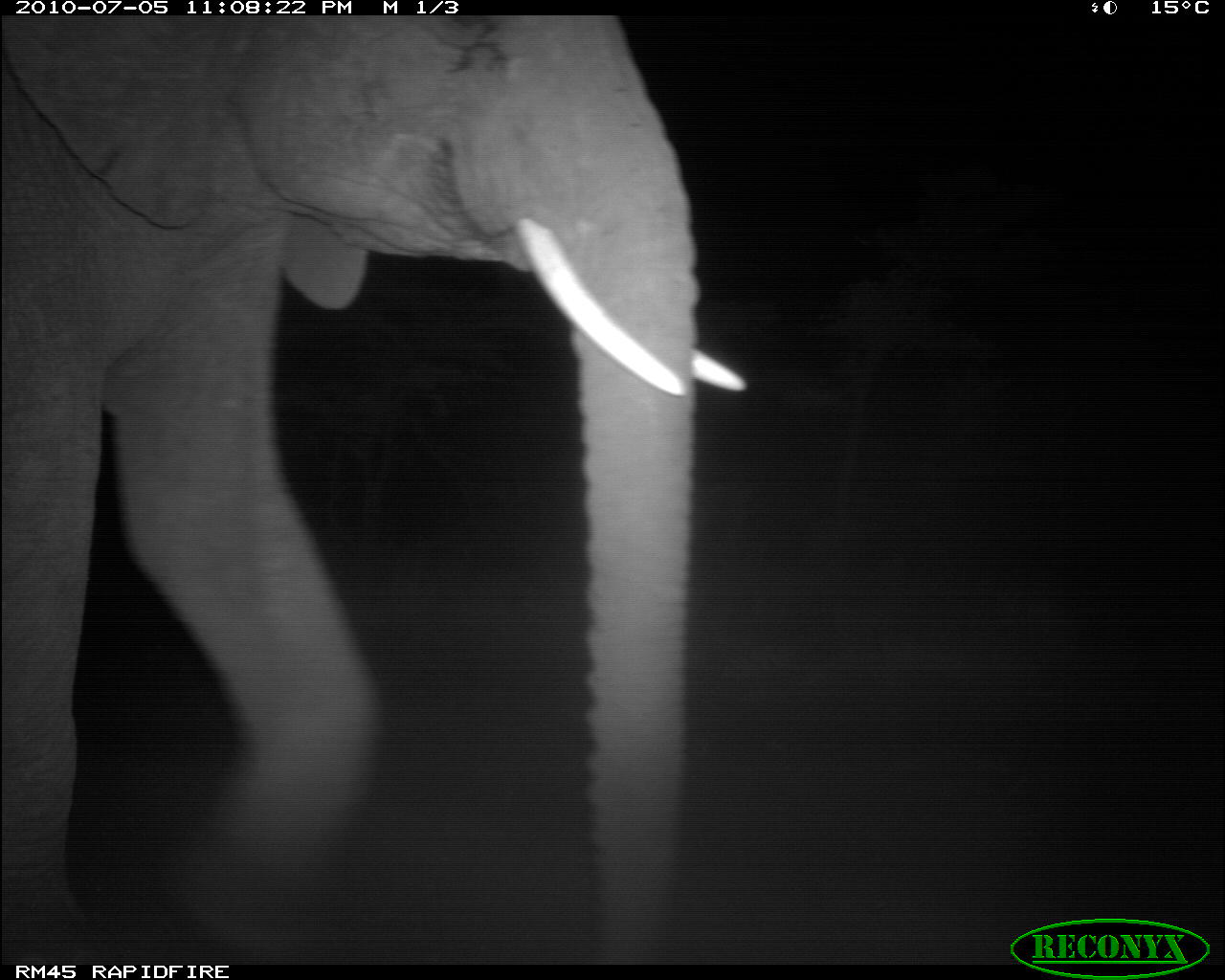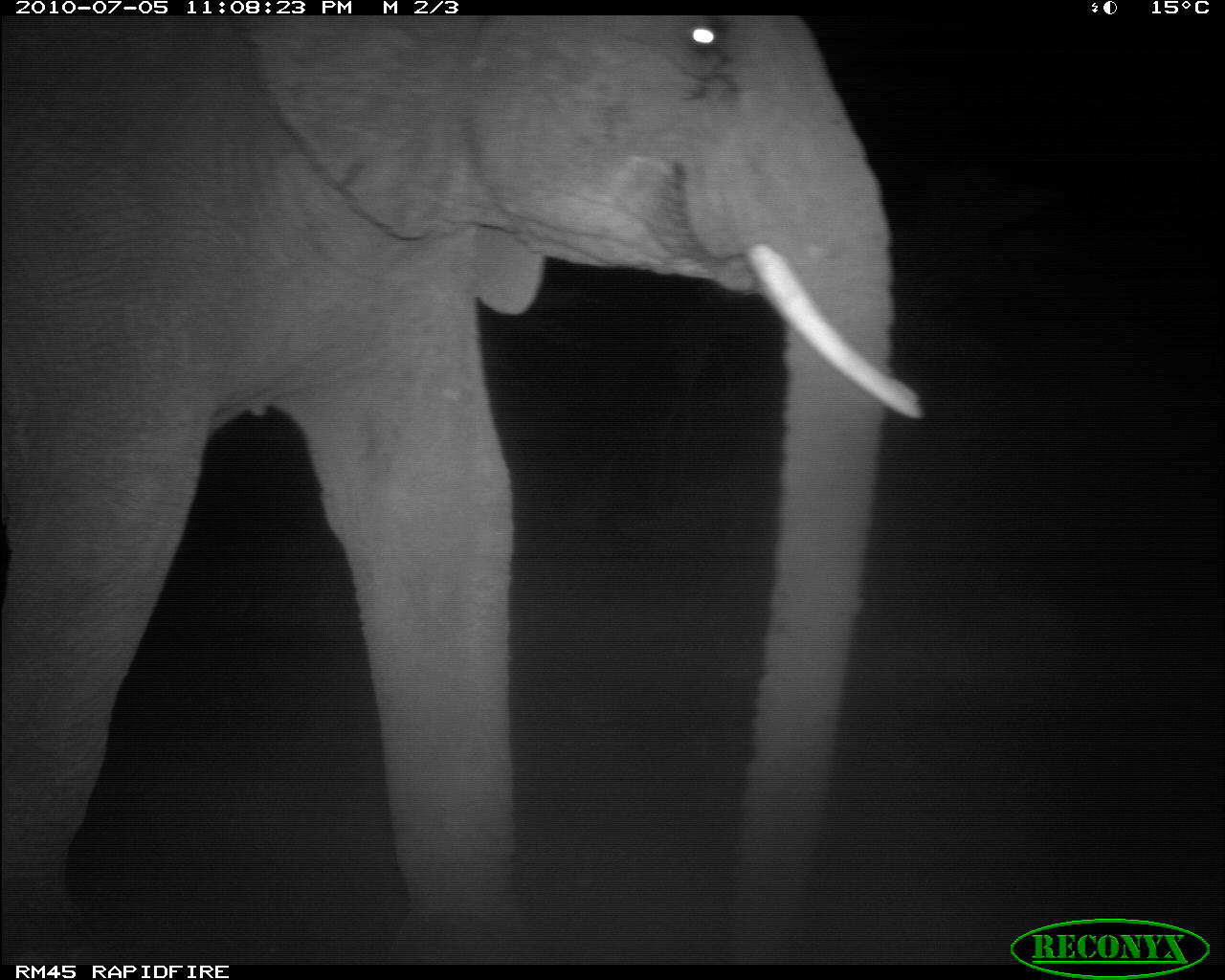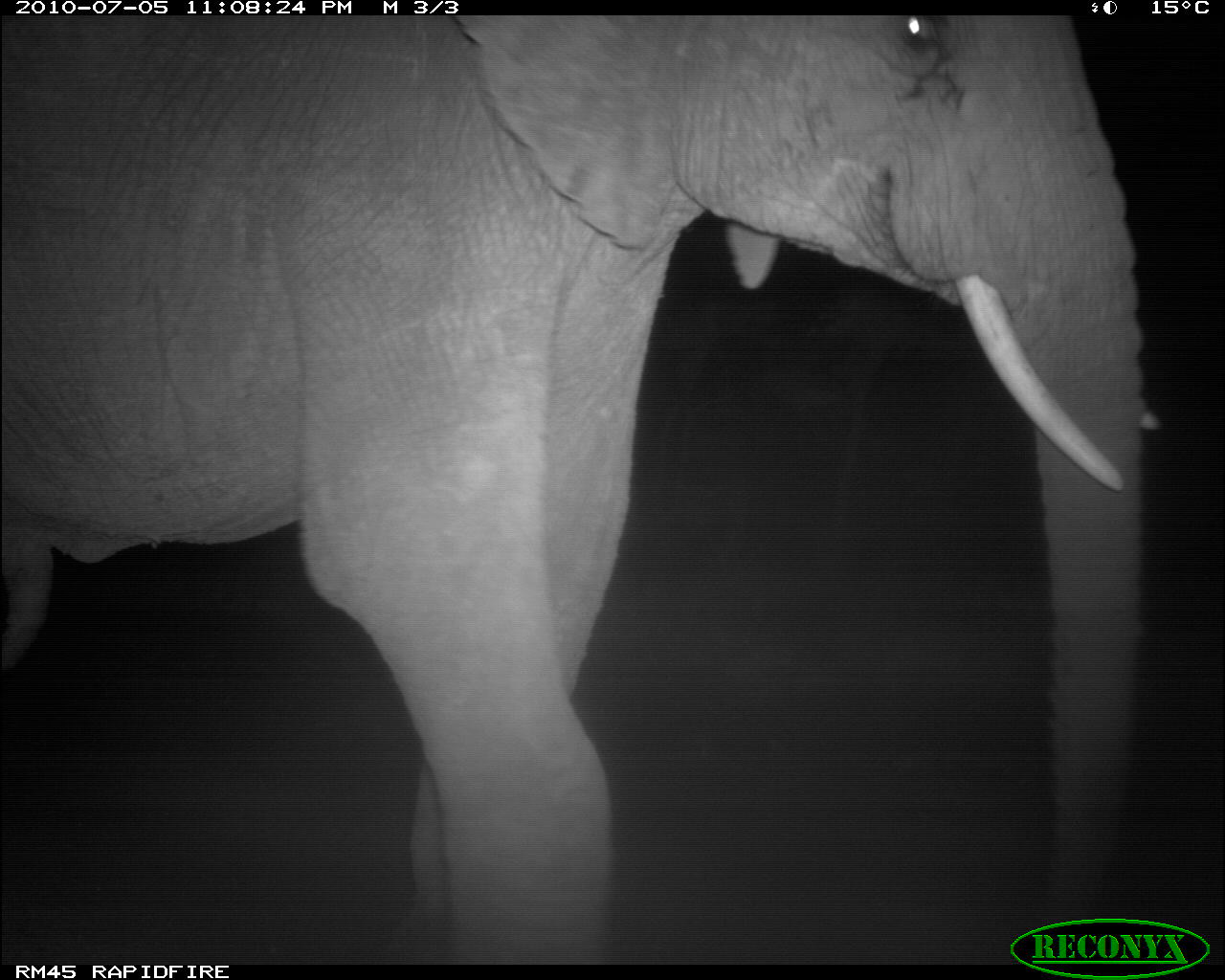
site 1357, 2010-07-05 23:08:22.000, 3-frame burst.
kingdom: Animalia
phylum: Chordata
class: Mammalia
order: Proboscidea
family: Elephantidae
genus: Loxodonta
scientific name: Loxodonta africana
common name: african bush elephant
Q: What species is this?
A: Loxodonta africana (african bush elephant).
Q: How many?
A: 1.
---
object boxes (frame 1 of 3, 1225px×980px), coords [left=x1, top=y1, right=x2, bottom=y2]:
loxodonta africana: [left=0, top=15, right=753, bottom=960]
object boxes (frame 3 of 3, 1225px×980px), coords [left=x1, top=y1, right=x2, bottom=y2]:
loxodonta africana: [left=0, top=15, right=1165, bottom=960]